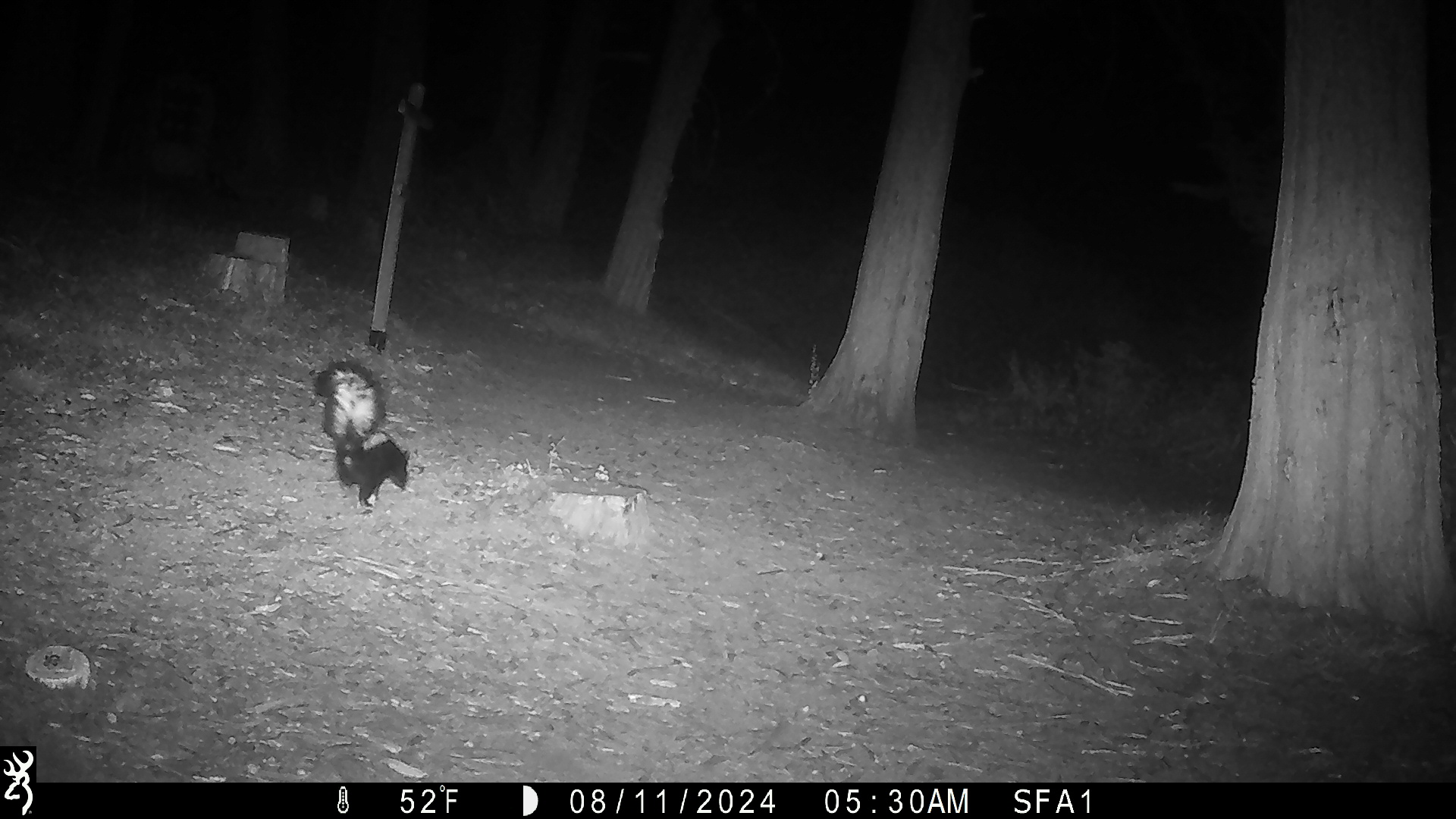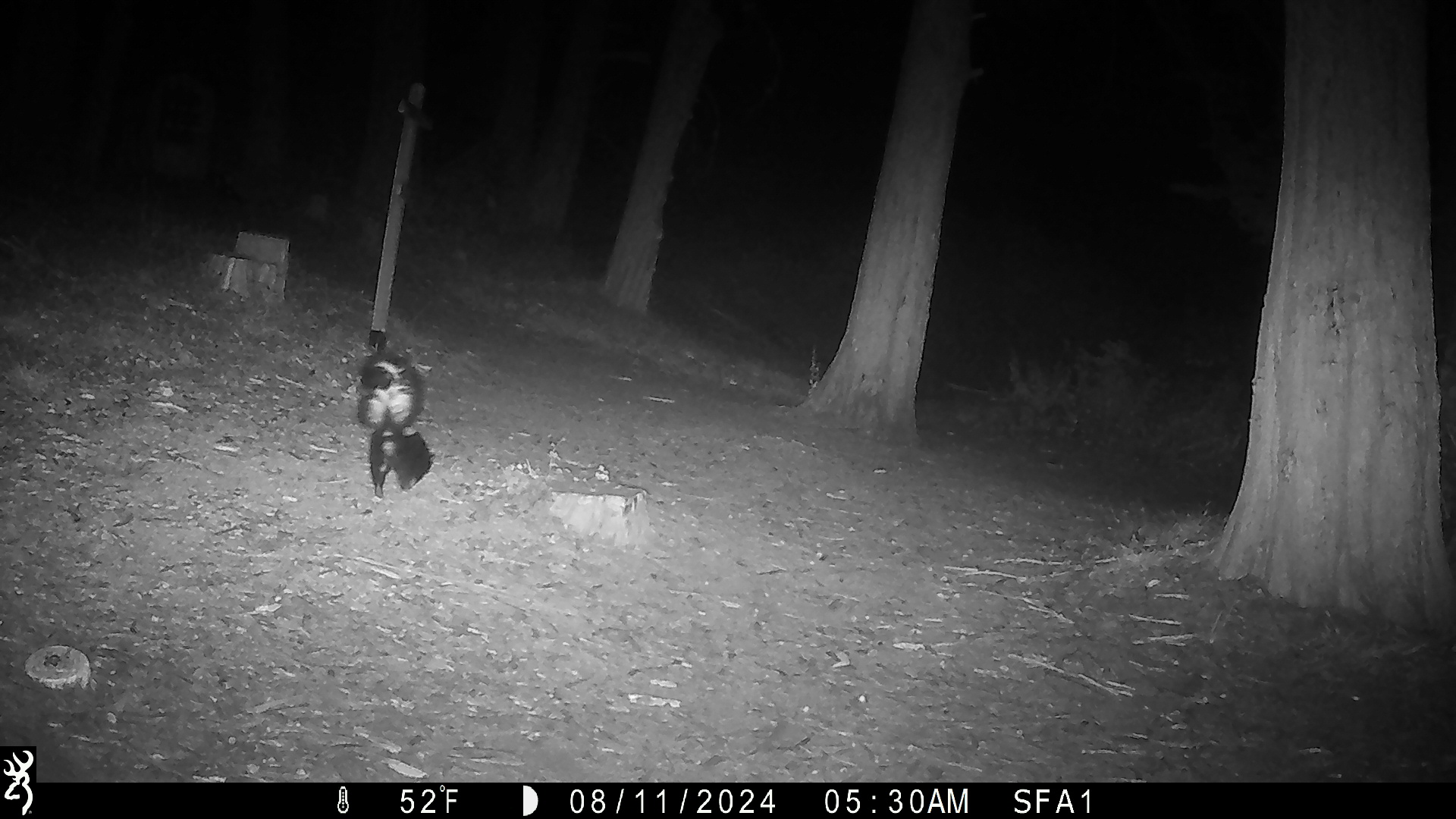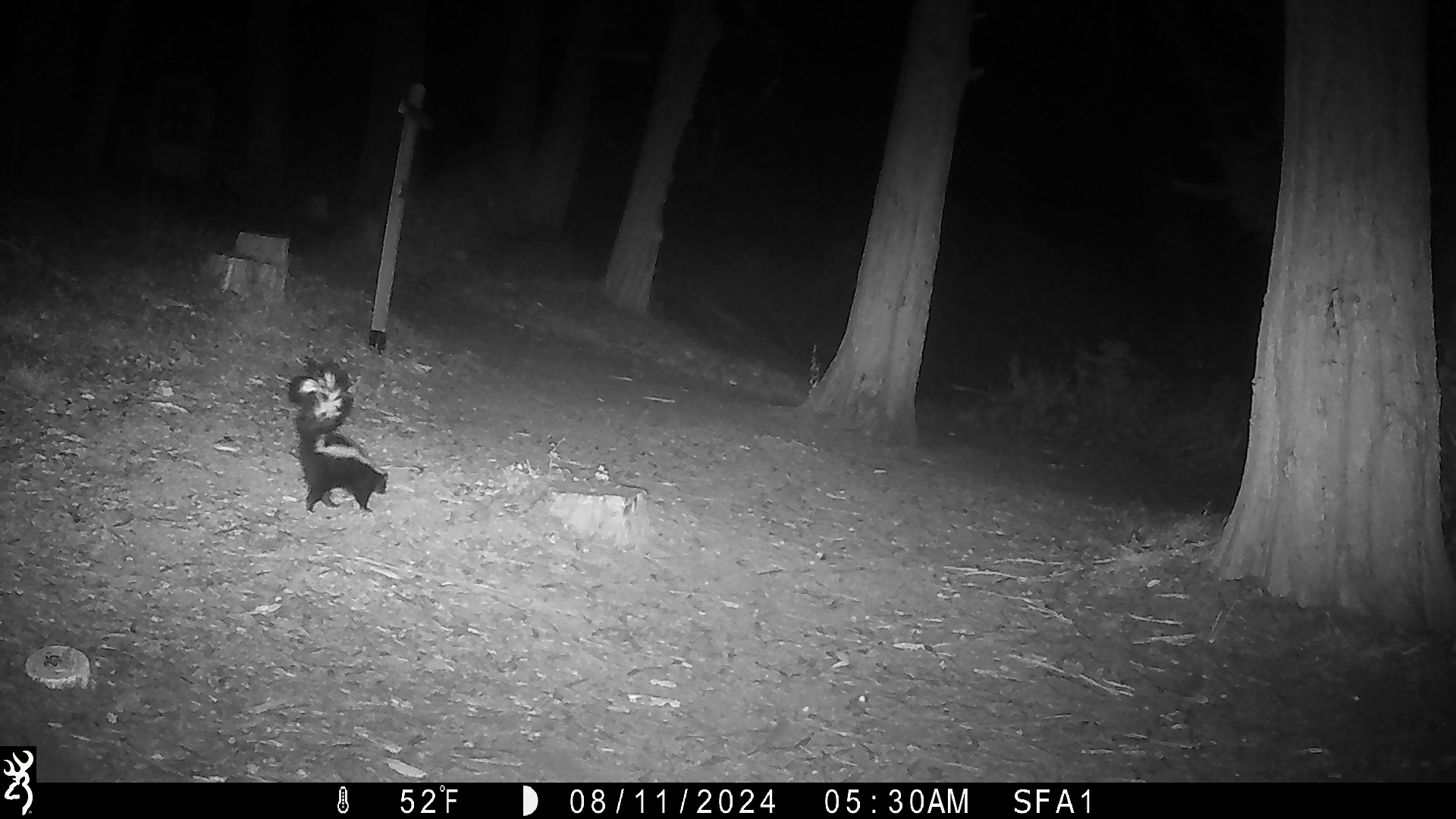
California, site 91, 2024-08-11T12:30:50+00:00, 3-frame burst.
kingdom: Animalia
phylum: Chordata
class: Mammalia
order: Carnivora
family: Mephitidae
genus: Mephitis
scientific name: Mephitis mephitis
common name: striped skunk